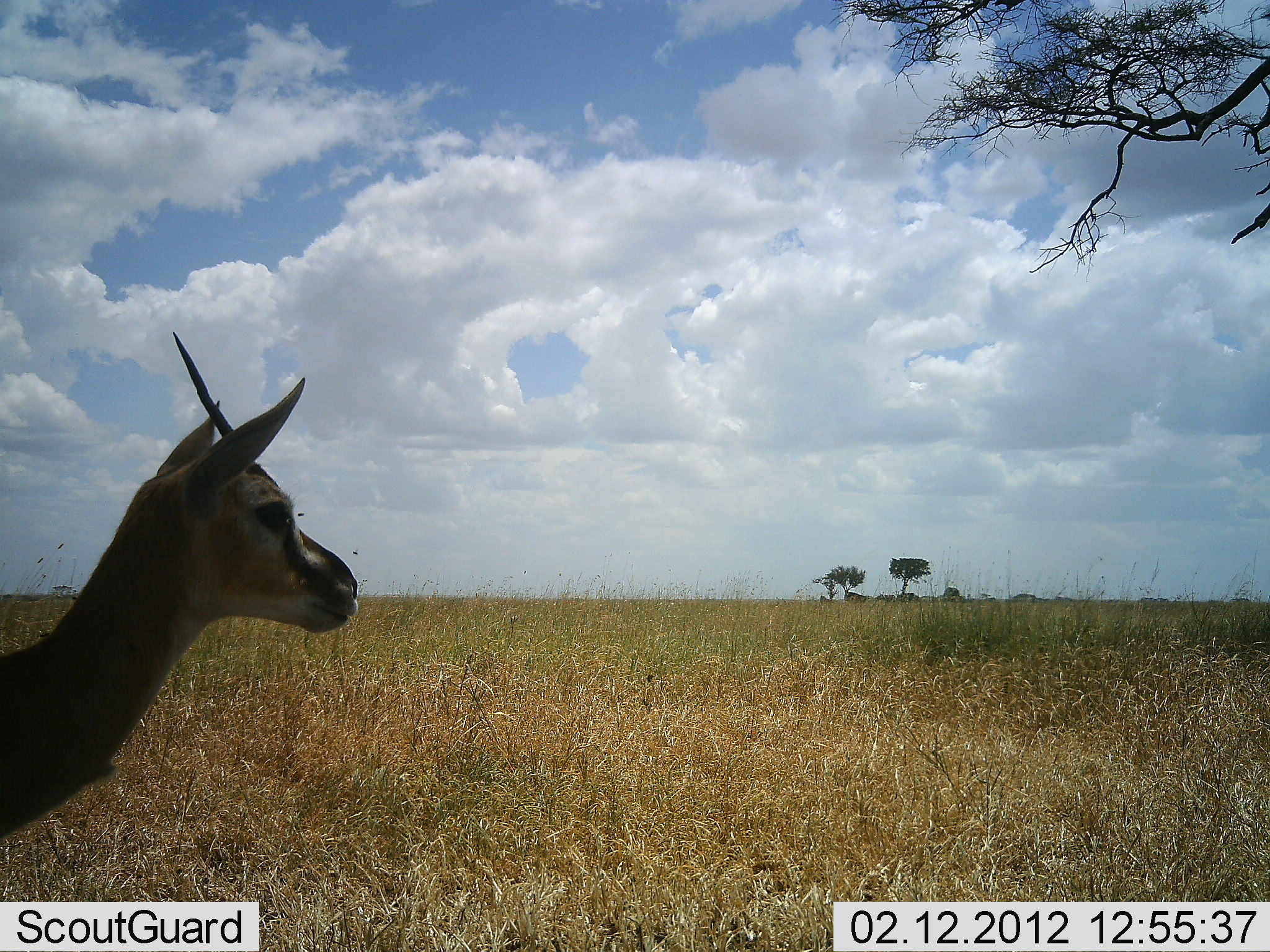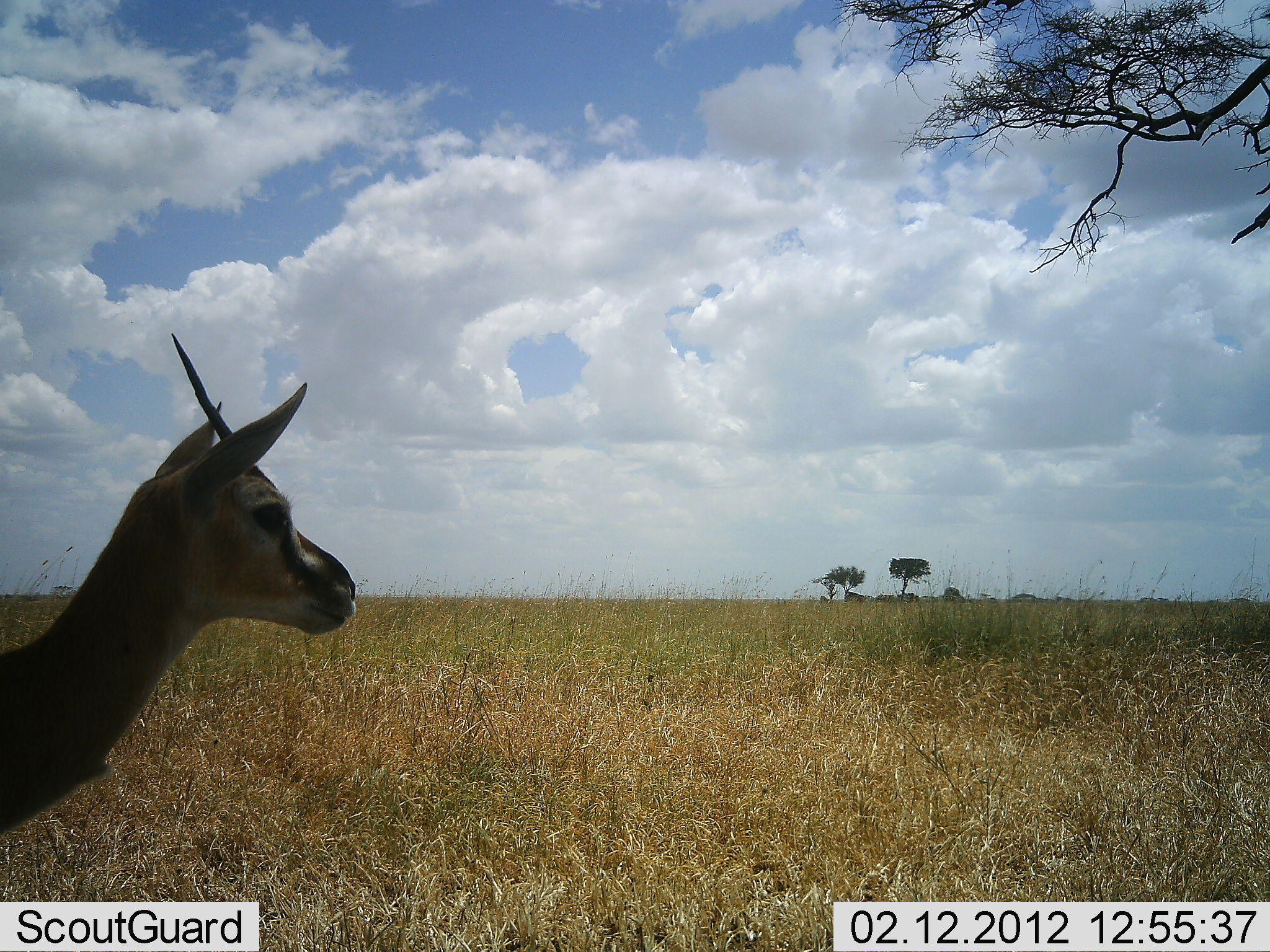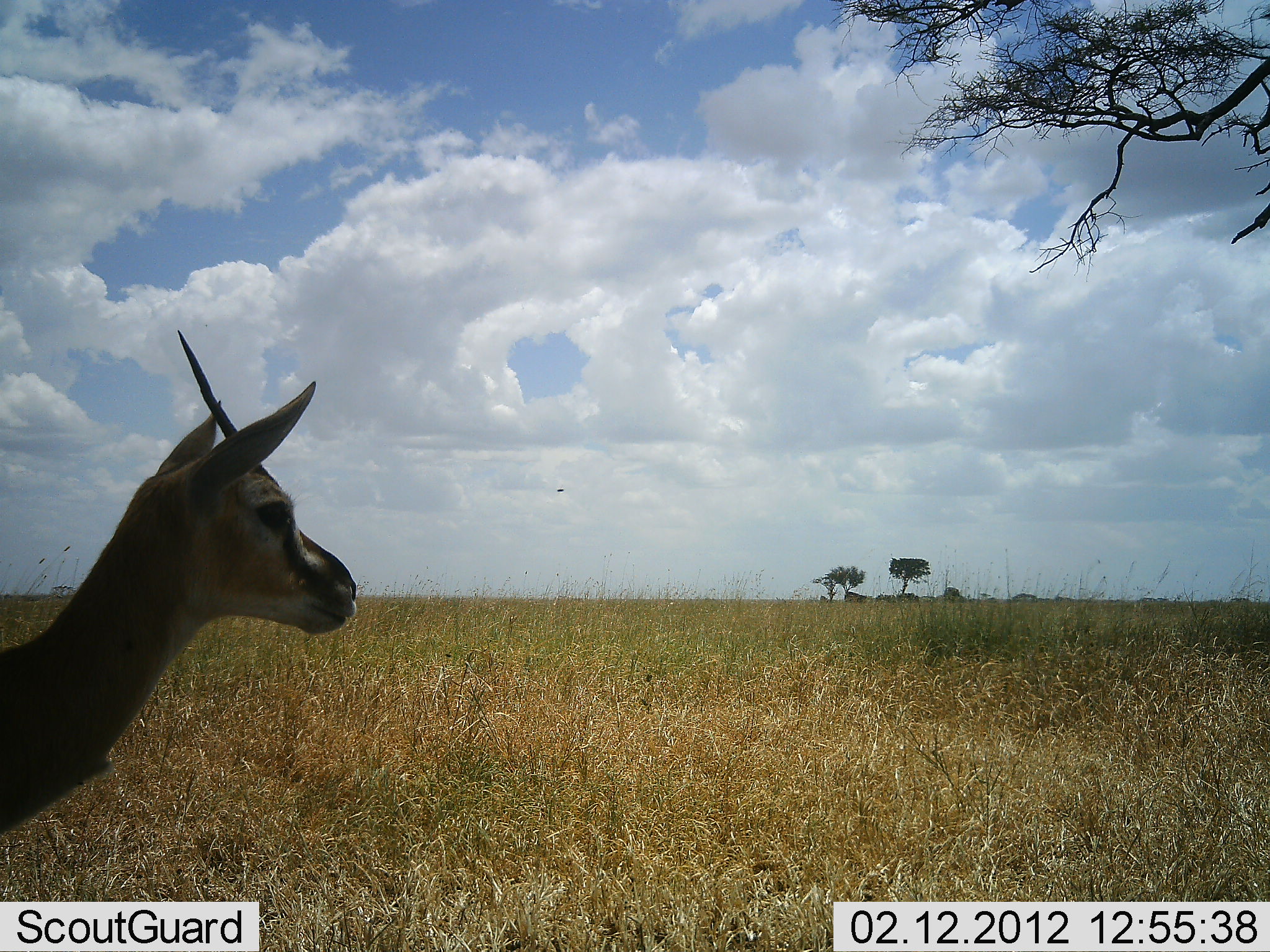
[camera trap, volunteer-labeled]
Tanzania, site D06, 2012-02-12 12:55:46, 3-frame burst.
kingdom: Animalia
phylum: Chordata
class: Mammalia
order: Artiodactyla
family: Bovidae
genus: Eudorcas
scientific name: Eudorcas thomsonii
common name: thomson's gazelle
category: gazellethomsons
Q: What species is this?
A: Gazellethomsons (thomson's gazelle) (Eudorcas thomsonii).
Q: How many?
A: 1.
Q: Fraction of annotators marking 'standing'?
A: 94%.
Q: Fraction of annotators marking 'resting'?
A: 6%.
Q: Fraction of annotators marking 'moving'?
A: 0%.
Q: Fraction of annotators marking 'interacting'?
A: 0%.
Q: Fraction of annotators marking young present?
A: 0%.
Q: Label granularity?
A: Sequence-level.